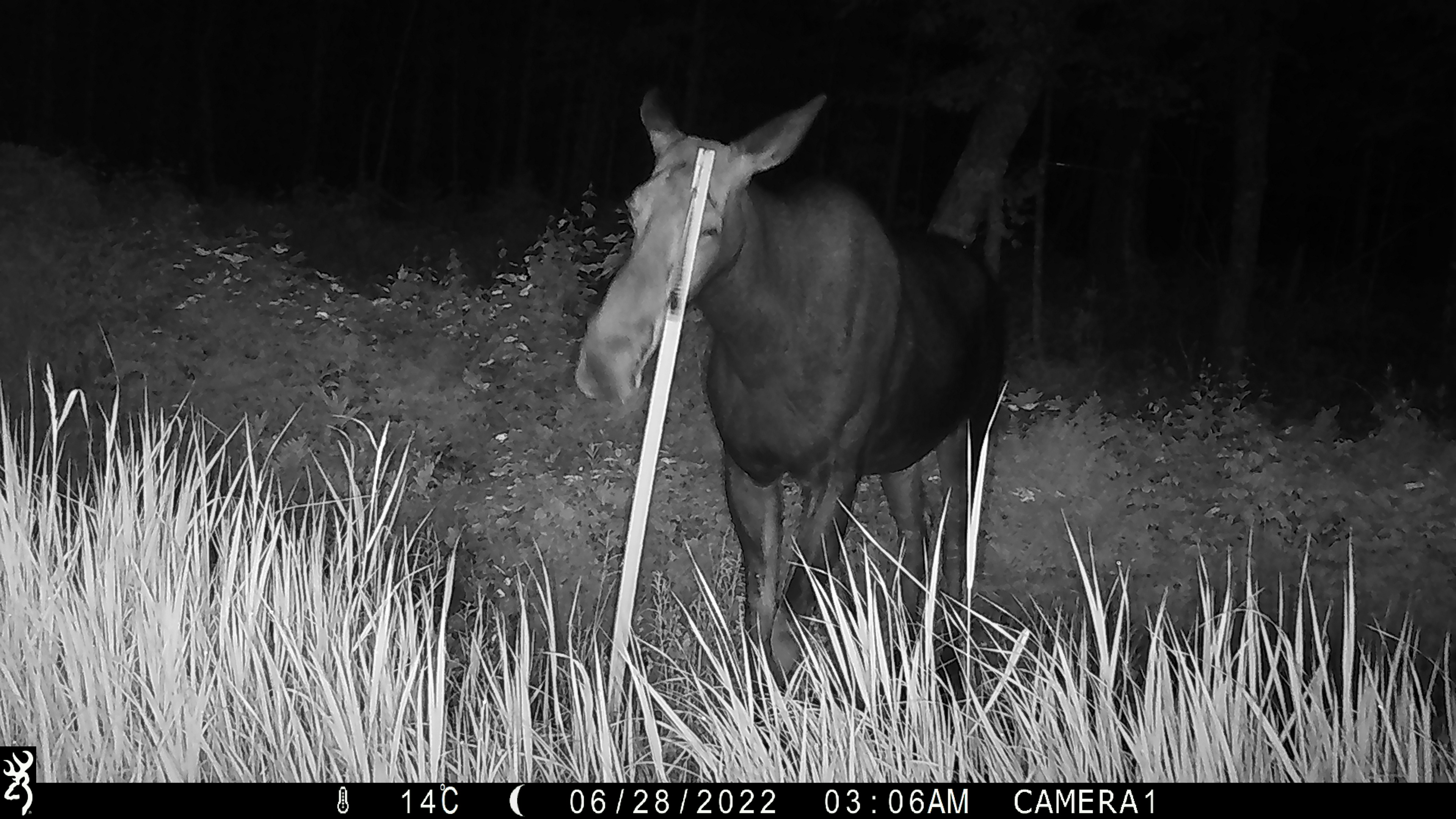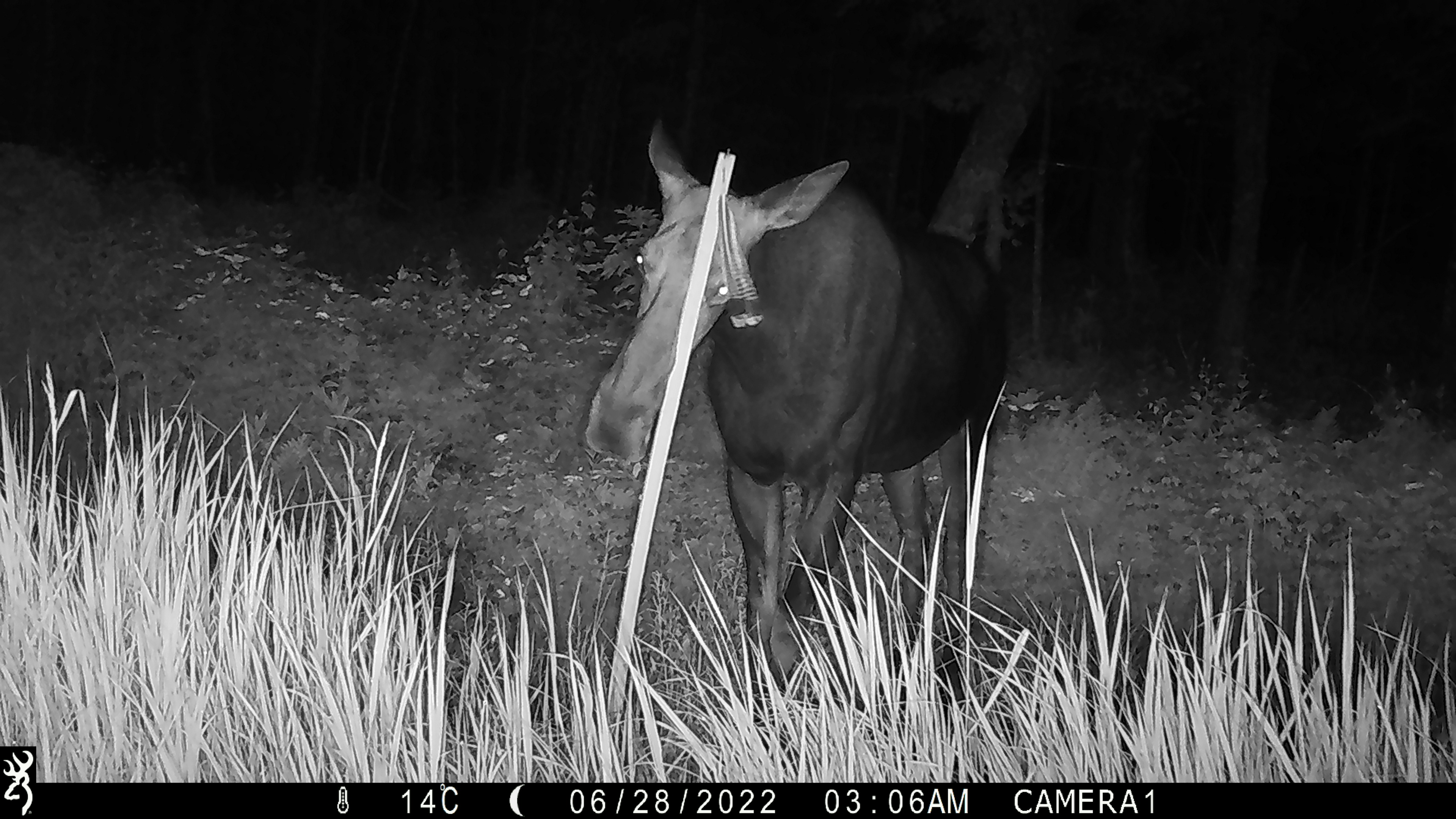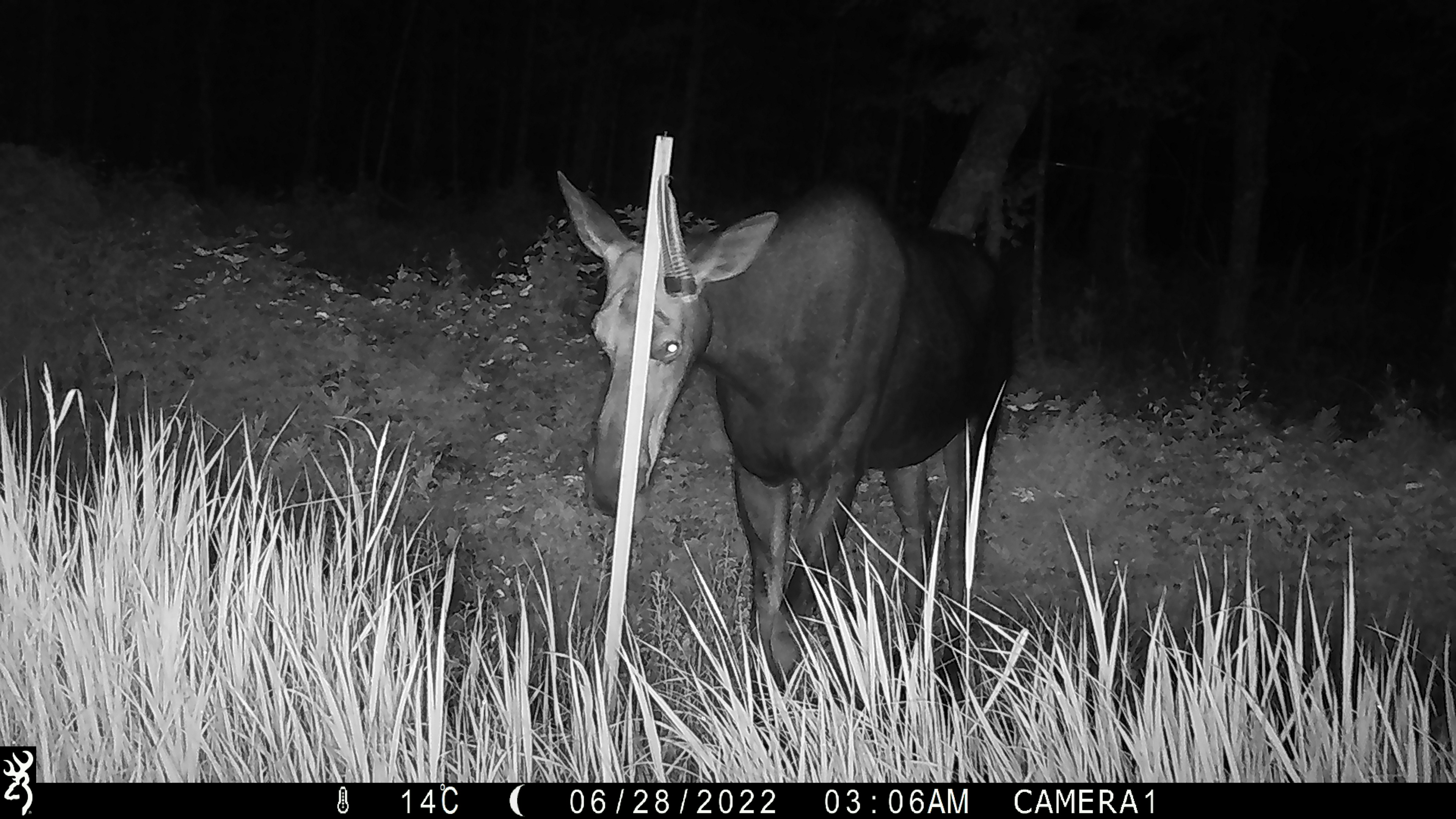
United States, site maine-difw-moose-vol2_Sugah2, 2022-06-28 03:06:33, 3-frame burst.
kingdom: Animalia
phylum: Chordata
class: Mammalia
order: Artiodactyla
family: Cervidae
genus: Alces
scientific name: Alces alces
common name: moose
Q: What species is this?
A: Moose (Alces alces).